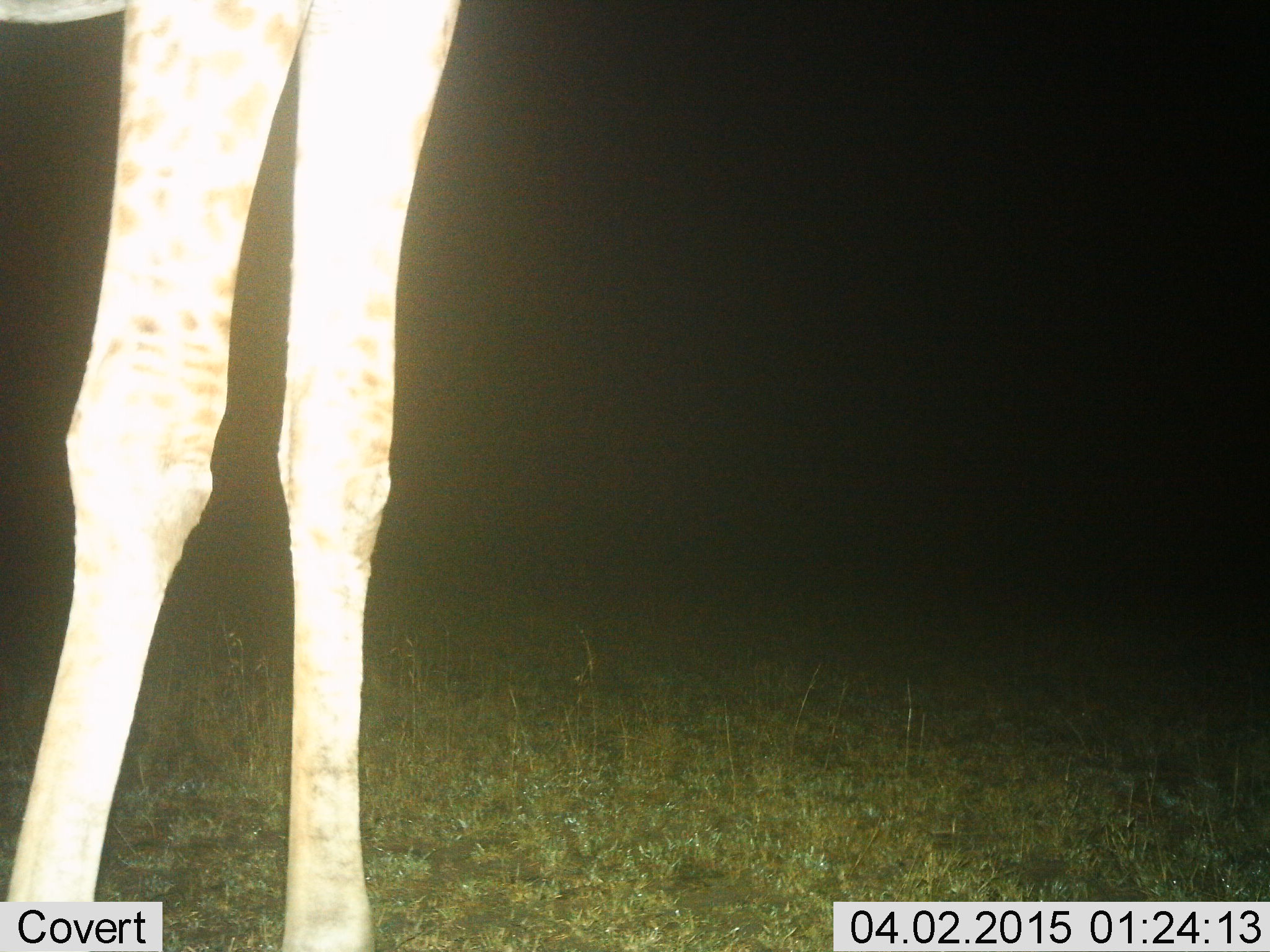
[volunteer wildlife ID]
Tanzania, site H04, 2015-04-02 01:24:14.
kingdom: Animalia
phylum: Chordata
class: Mammalia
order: Artiodactyla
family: Giraffidae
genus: Giraffa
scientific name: Giraffa camelopardalis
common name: giraffe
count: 1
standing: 90%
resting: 0%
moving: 10%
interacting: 0%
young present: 0%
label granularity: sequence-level